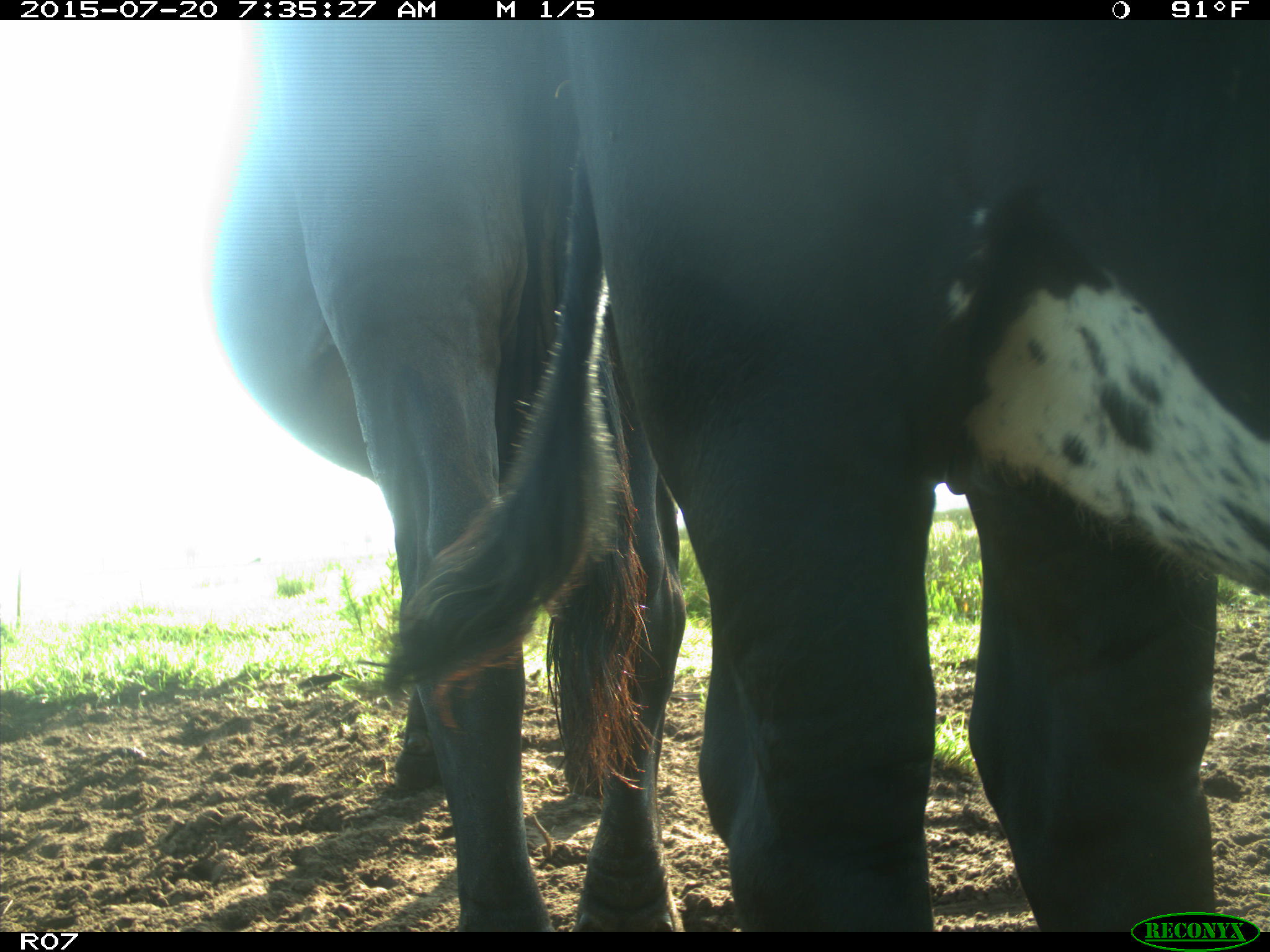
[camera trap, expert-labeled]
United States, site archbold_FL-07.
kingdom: Animalia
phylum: Chordata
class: Mammalia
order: Artiodactyla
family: Bovidae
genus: Bos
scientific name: Bos taurus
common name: domestic cow